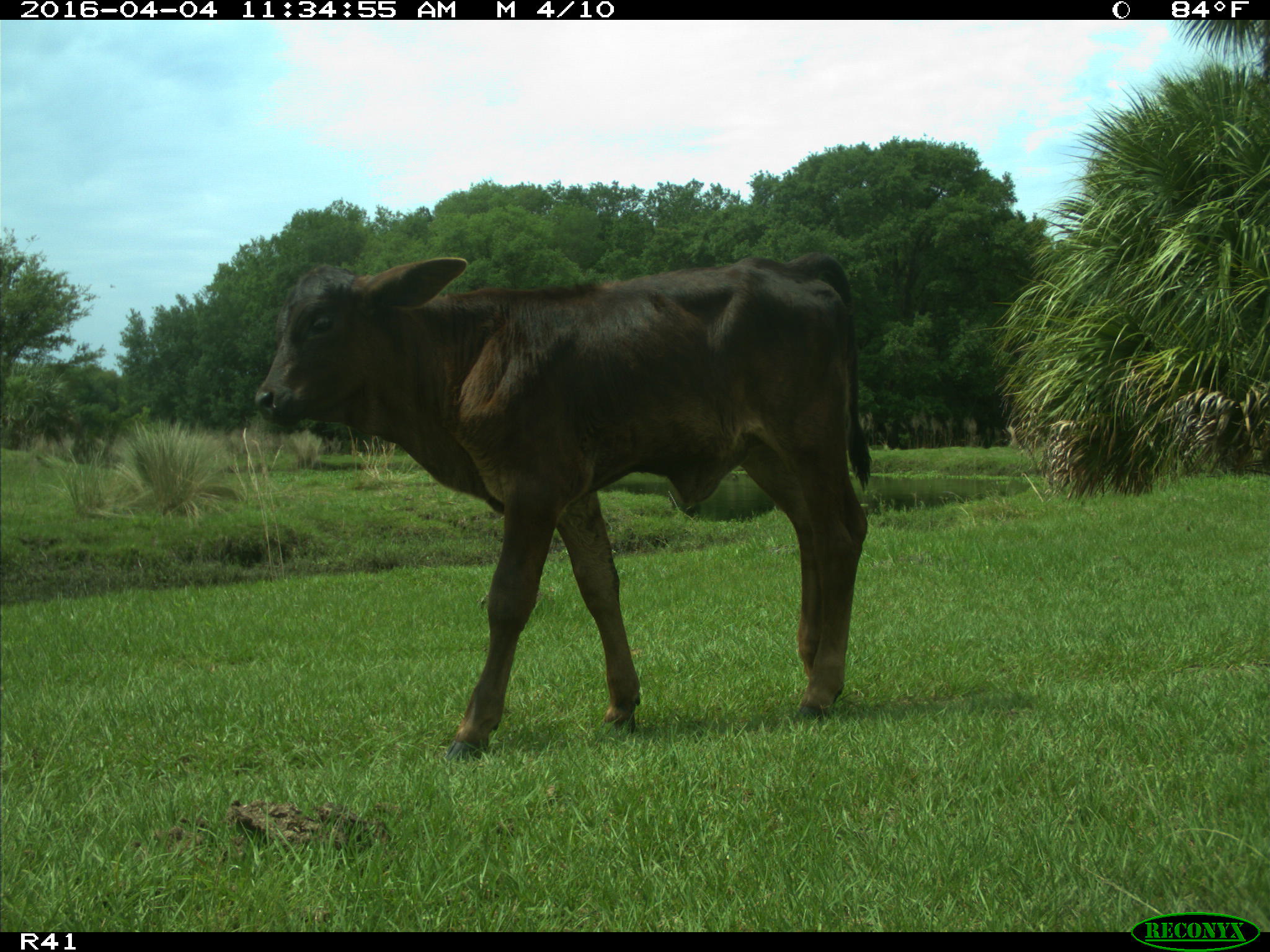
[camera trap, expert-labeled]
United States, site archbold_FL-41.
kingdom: Animalia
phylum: Chordata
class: Mammalia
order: Artiodactyla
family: Bovidae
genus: Bos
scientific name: Bos taurus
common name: domestic cow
Bos taurus (domestic cow).